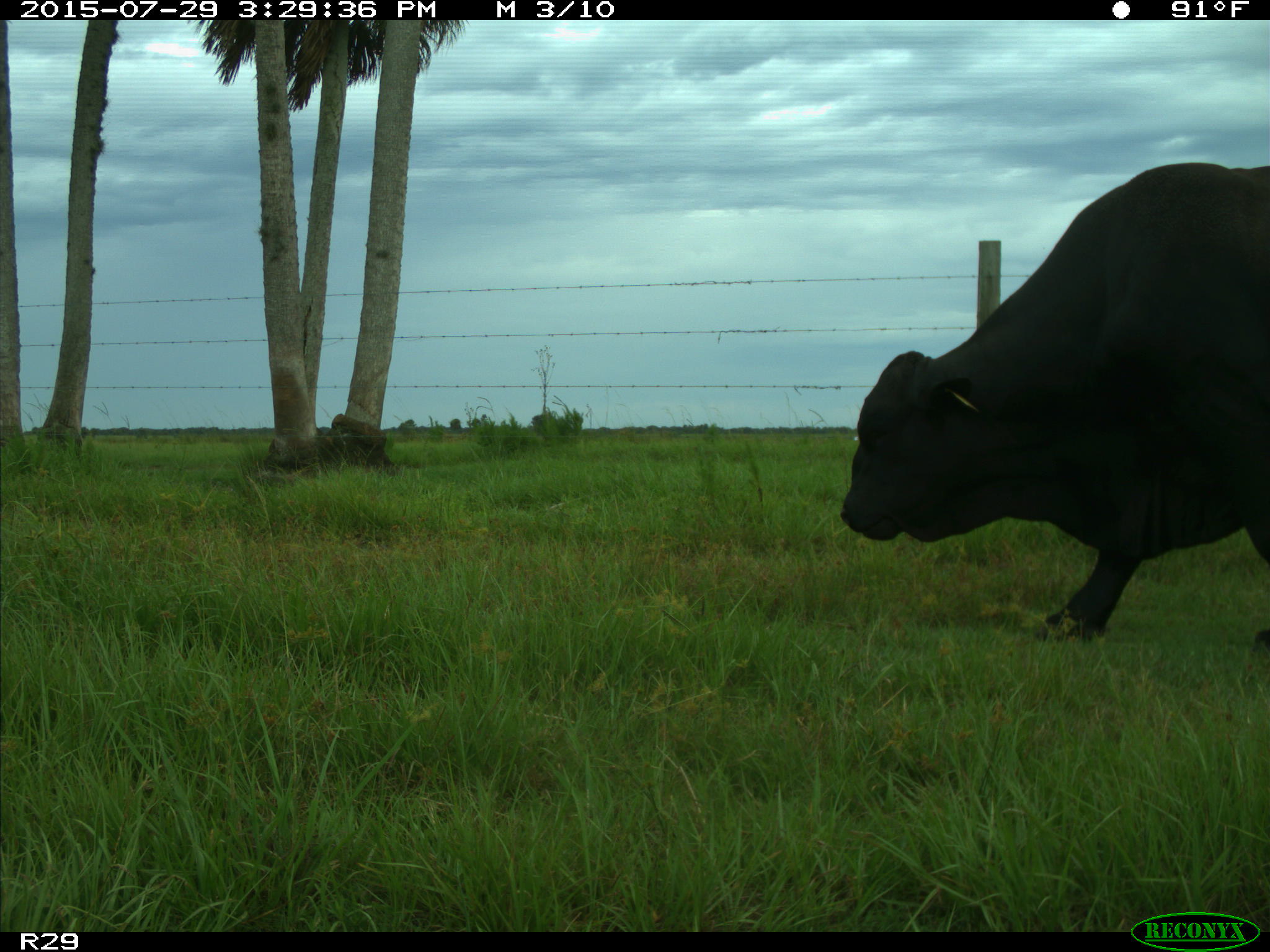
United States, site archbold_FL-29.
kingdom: Animalia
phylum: Chordata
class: Mammalia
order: Artiodactyla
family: Bovidae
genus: Bos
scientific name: Bos taurus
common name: domestic cow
Bos taurus (domestic cow).